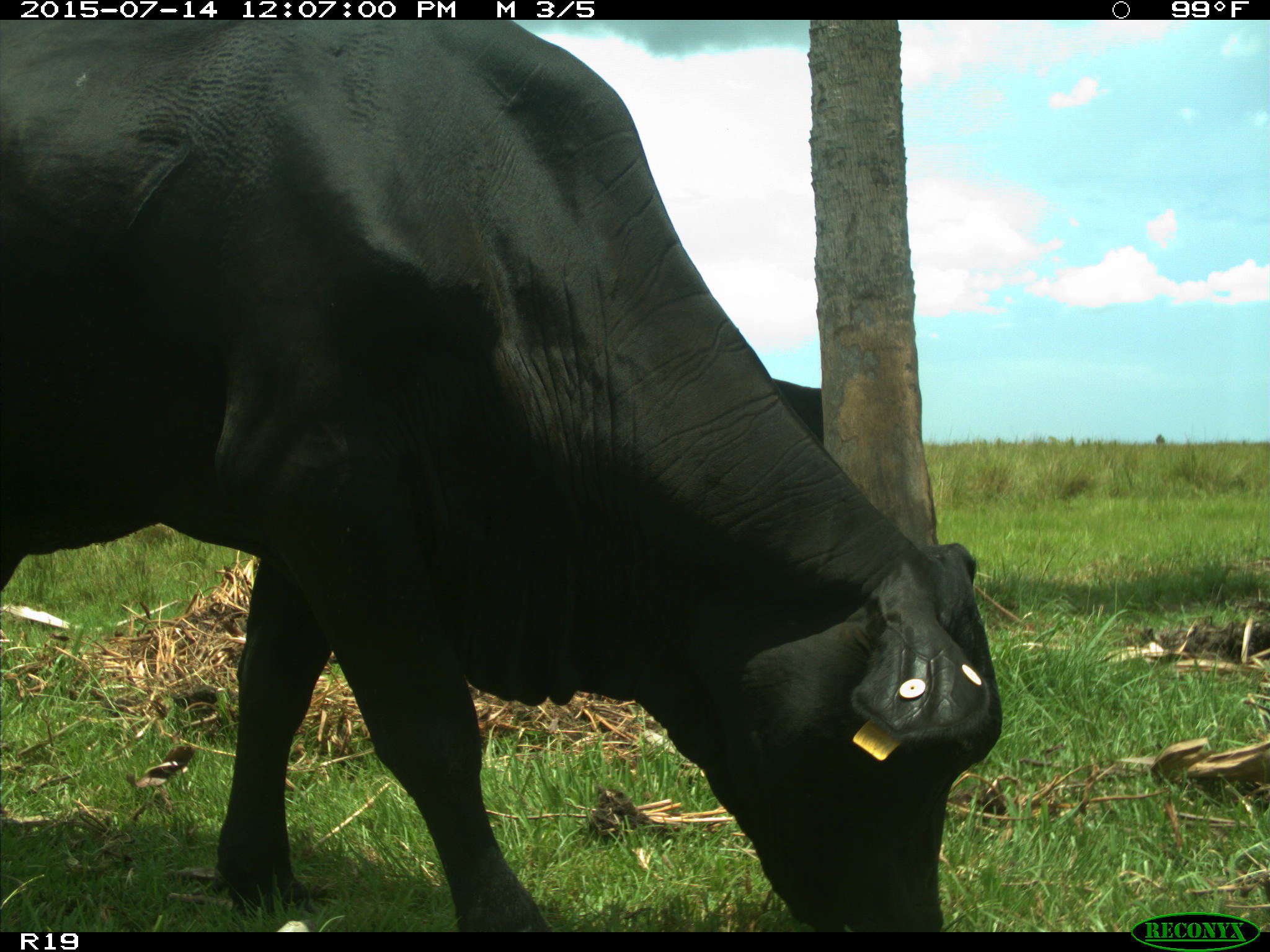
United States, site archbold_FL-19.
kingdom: Animalia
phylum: Chordata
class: Mammalia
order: Artiodactyla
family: Bovidae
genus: Bos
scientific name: Bos taurus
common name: domestic cow